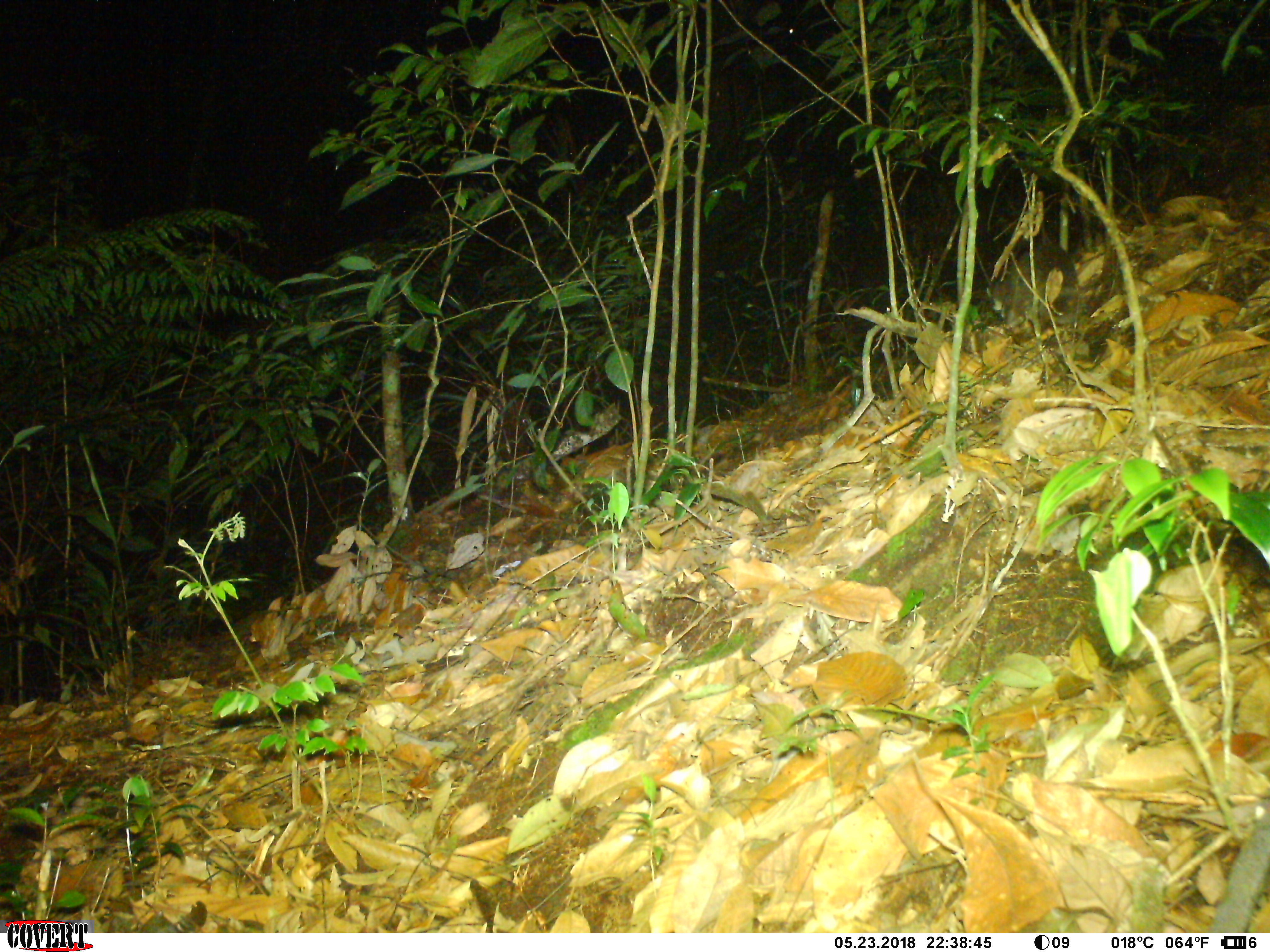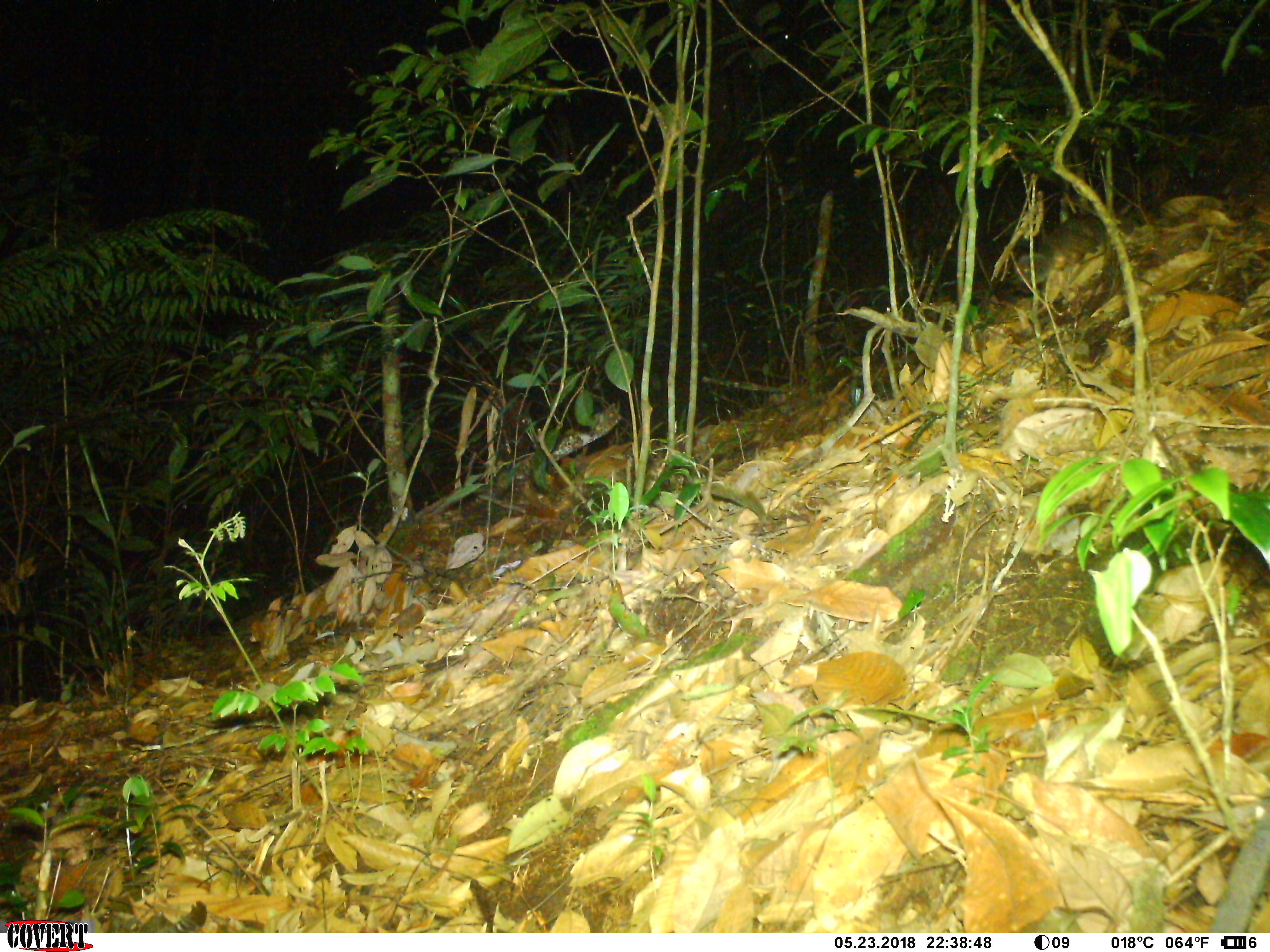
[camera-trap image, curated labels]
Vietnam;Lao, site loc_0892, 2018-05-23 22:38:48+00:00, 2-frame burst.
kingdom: Animalia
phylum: Chordata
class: Mammalia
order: Carnivora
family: Mustelidae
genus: Melogale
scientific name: Melogale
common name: ferret badger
Ferret badger (Melogale). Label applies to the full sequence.